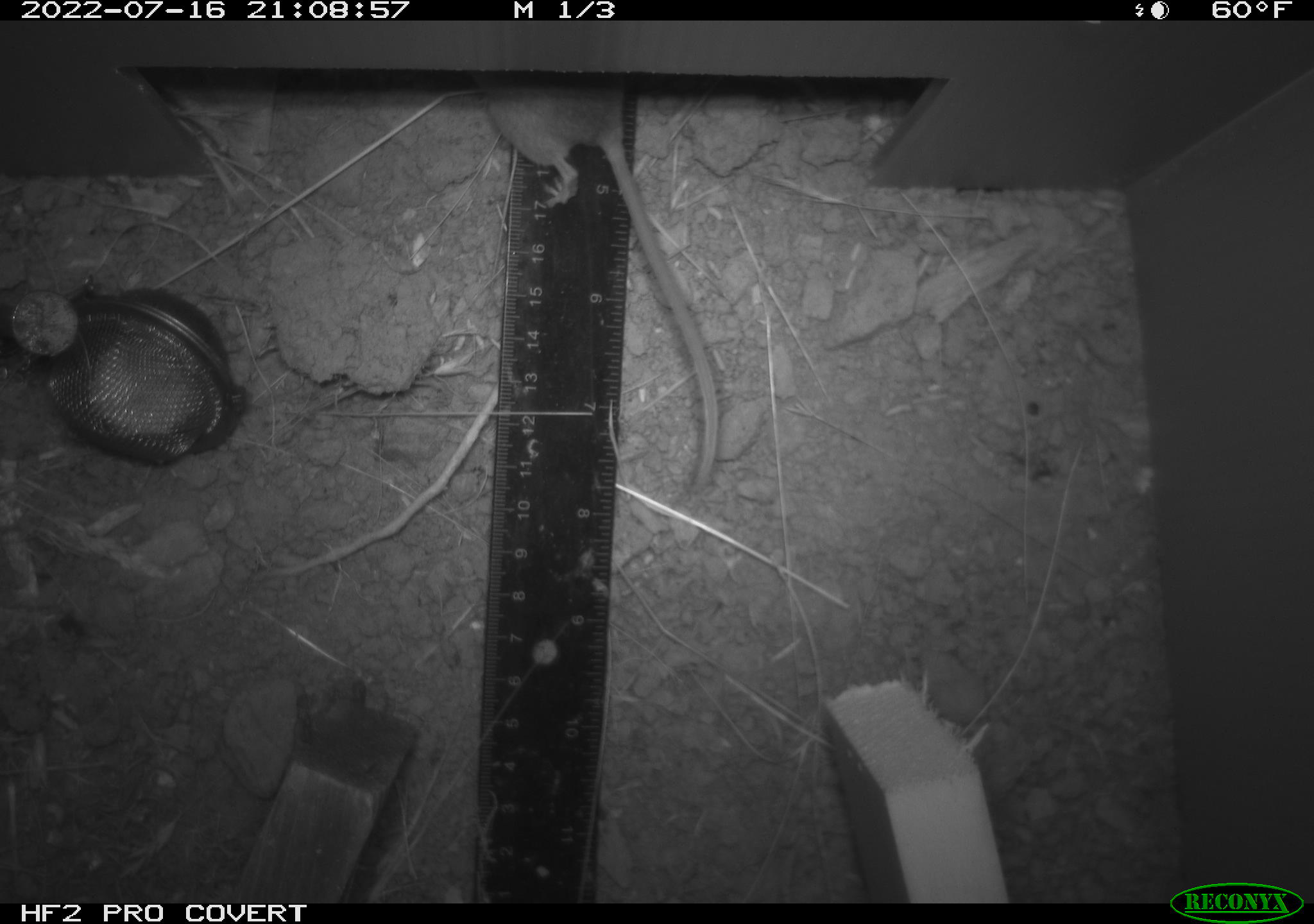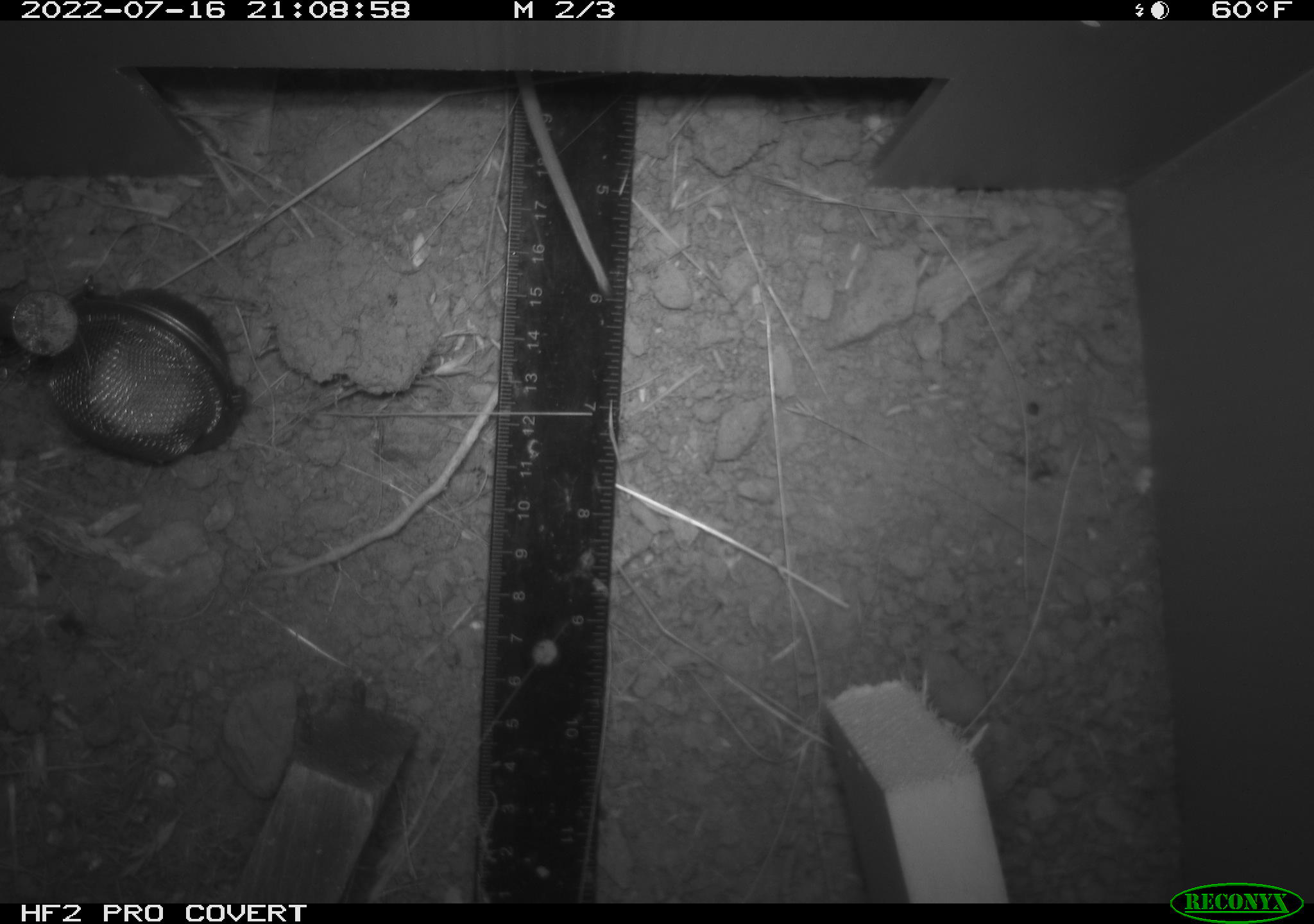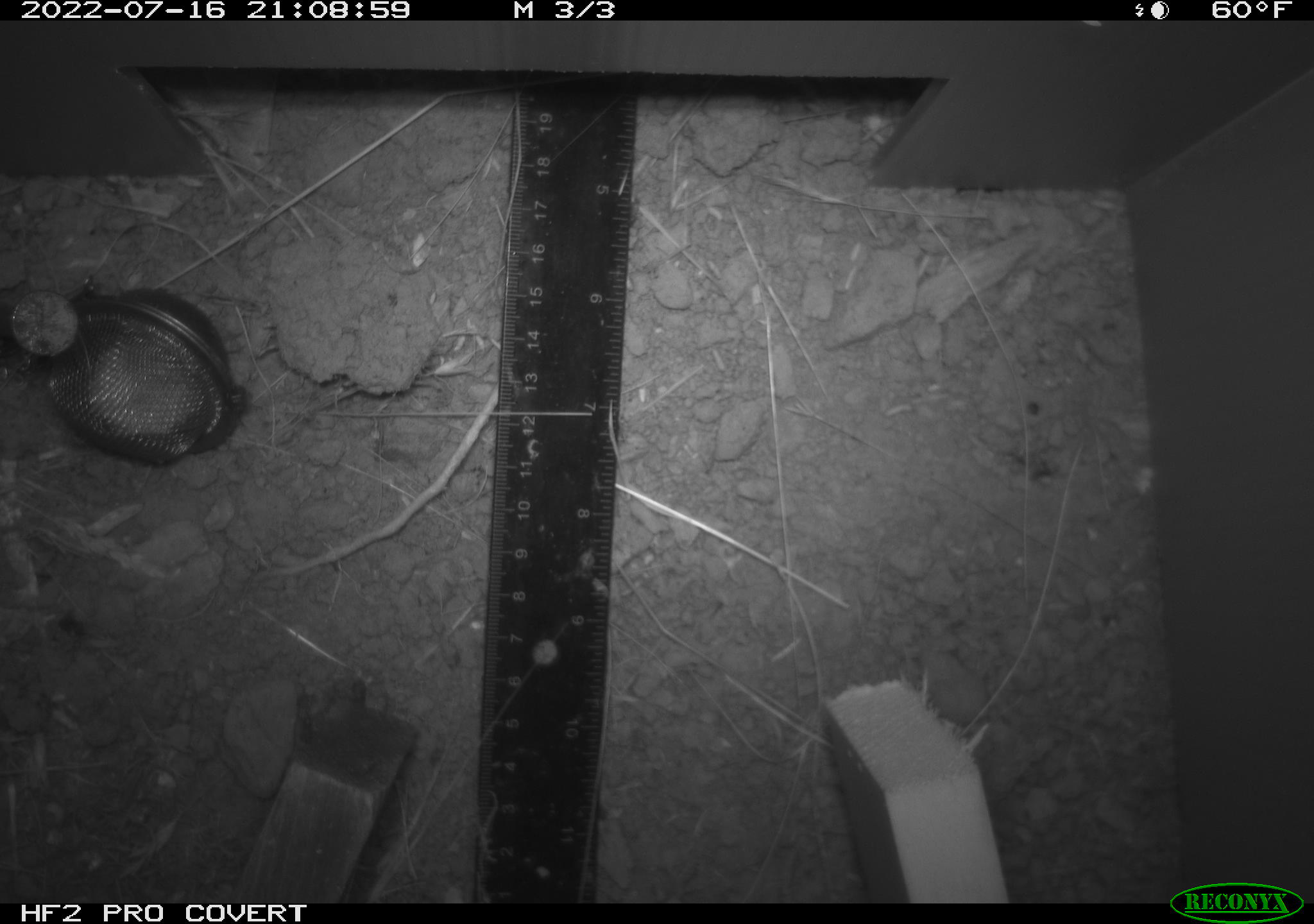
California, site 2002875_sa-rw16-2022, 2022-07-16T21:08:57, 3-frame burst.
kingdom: Animalia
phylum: Chordata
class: Mammalia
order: Rodentia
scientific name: Rodentia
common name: mouse species